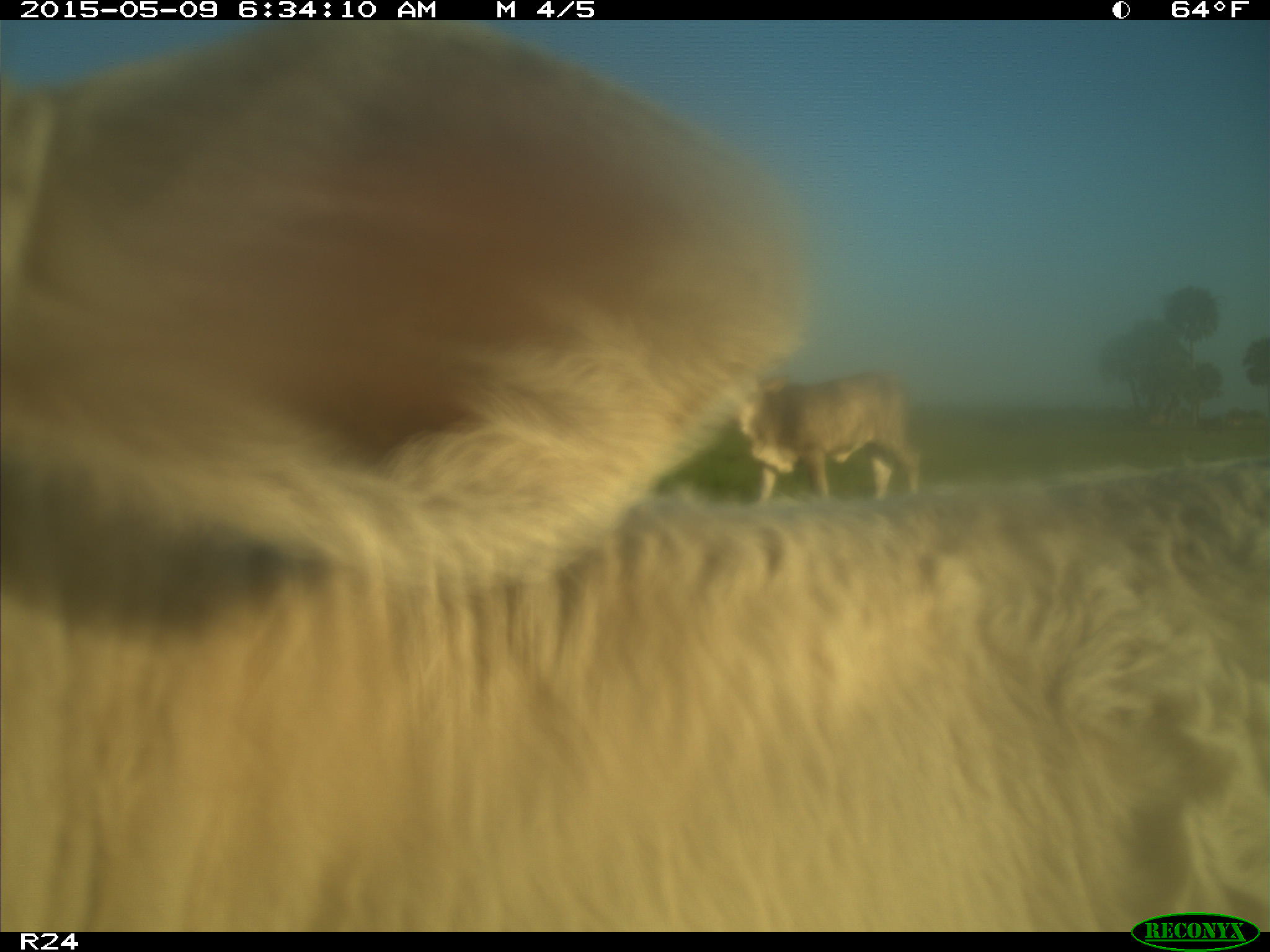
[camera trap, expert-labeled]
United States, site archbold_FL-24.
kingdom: Animalia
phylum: Chordata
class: Mammalia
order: Artiodactyla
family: Bovidae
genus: Bos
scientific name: Bos taurus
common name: domestic cow